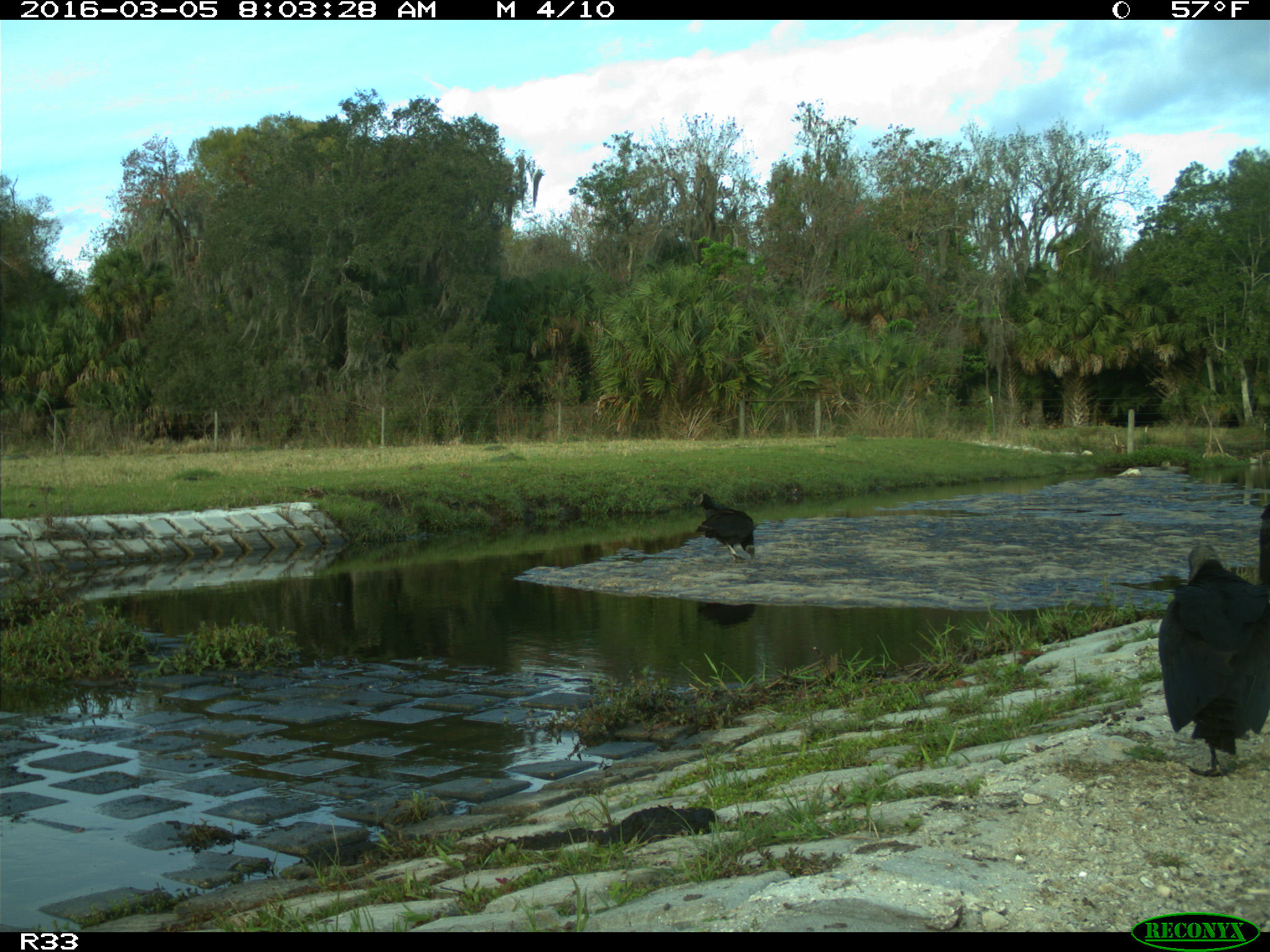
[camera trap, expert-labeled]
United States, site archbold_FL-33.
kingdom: Animalia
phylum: Chordata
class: Aves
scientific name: Aves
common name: birds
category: unidentified bird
Unidentified bird (birds) (Aves).